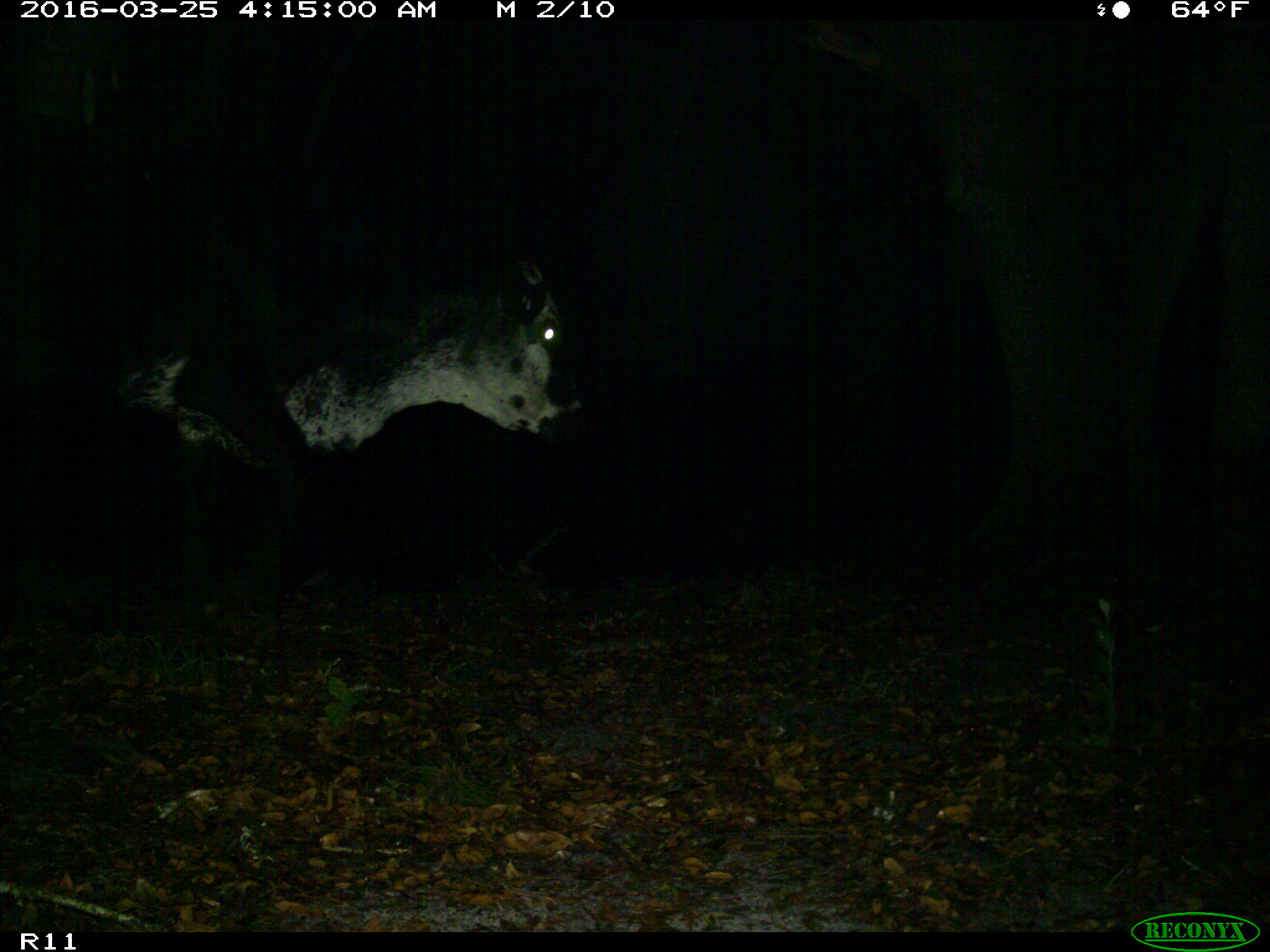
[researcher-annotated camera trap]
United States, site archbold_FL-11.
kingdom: Animalia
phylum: Chordata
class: Mammalia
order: Artiodactyla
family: Bovidae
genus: Bos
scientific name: Bos taurus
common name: domestic cow